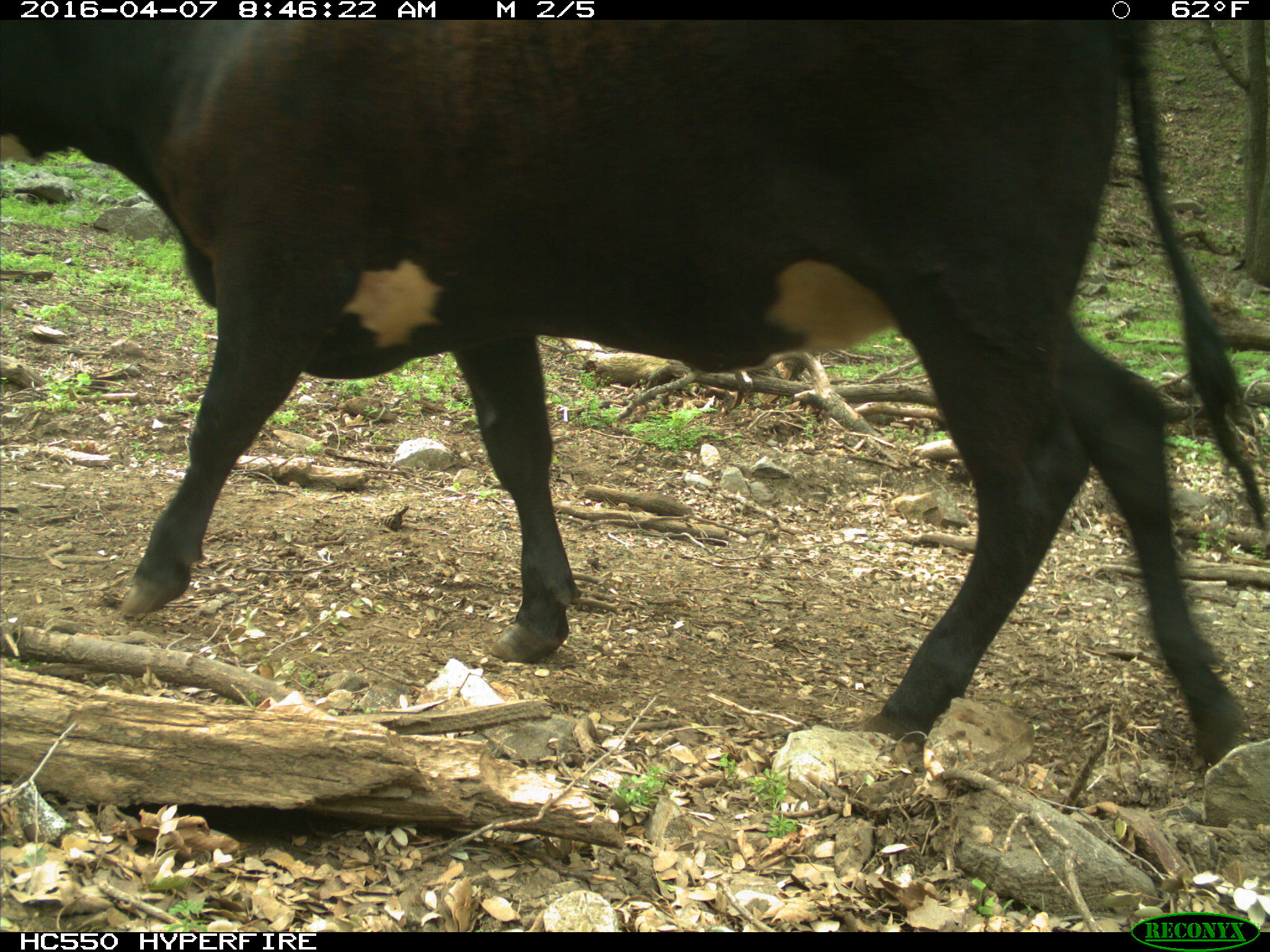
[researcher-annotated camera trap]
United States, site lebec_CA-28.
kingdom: Animalia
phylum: Chordata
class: Mammalia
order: Artiodactyla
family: Bovidae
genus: Bos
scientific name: Bos taurus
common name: domestic cow